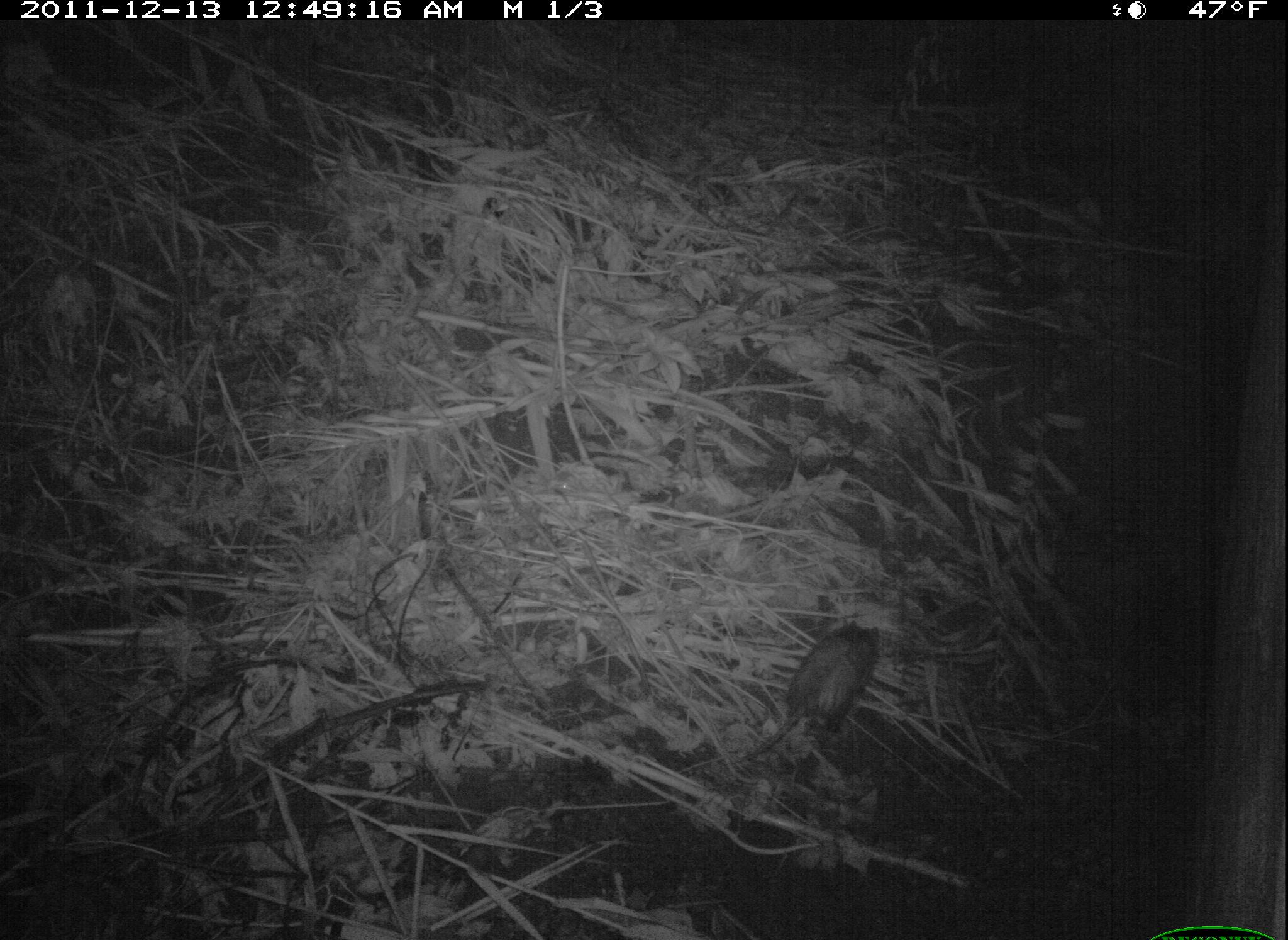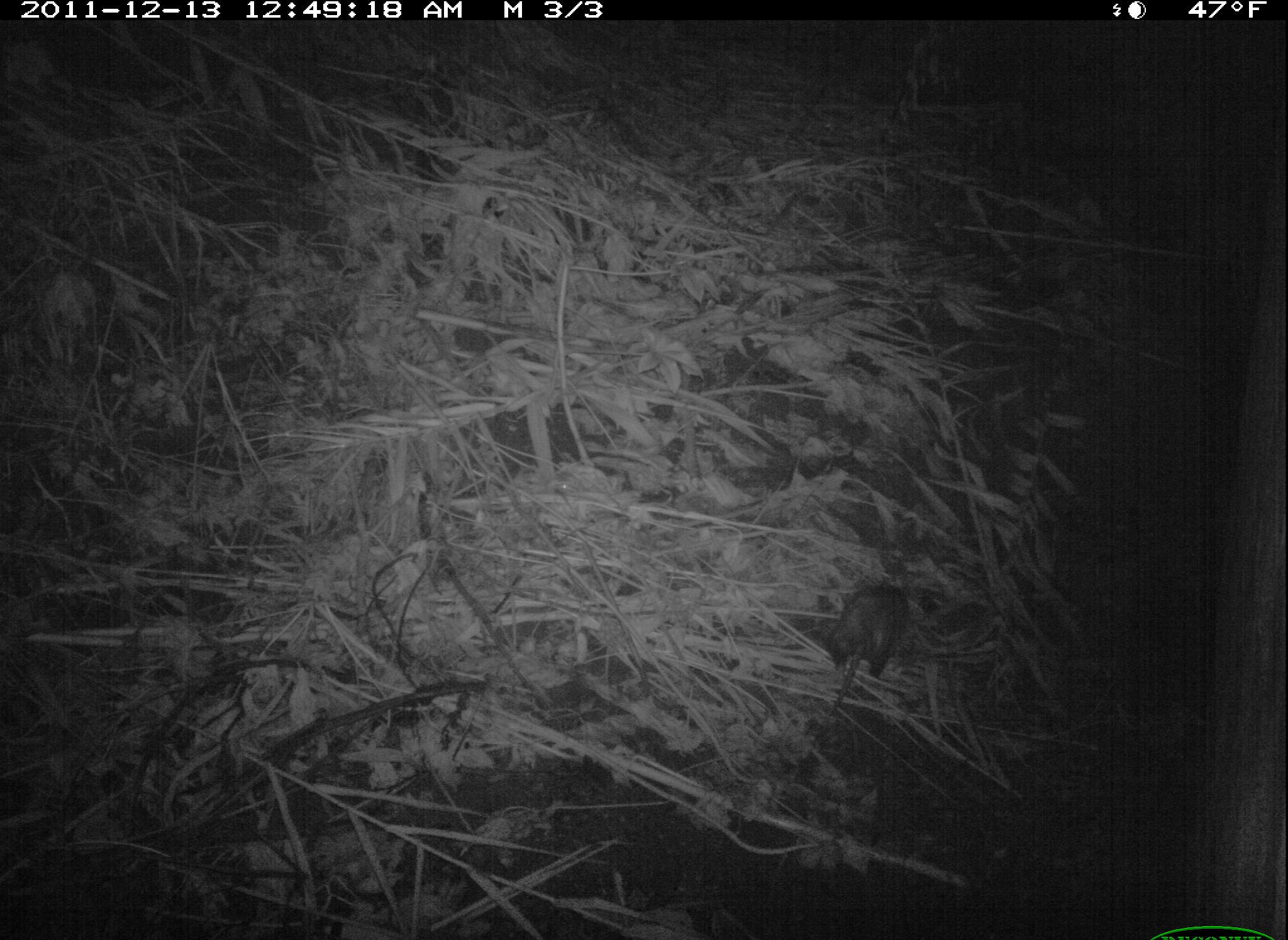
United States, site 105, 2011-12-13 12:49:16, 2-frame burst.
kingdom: Animalia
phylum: Chordata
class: Mammalia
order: Didelphimorphia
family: Didelphidae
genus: Didelphis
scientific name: Didelphis virginiana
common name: virginia opossum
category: opossum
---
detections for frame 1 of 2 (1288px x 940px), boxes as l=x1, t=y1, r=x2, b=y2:
opossum: l=737, t=610, r=897, b=781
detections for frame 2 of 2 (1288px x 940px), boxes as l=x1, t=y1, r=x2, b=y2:
opossum: l=821, t=570, r=921, b=749